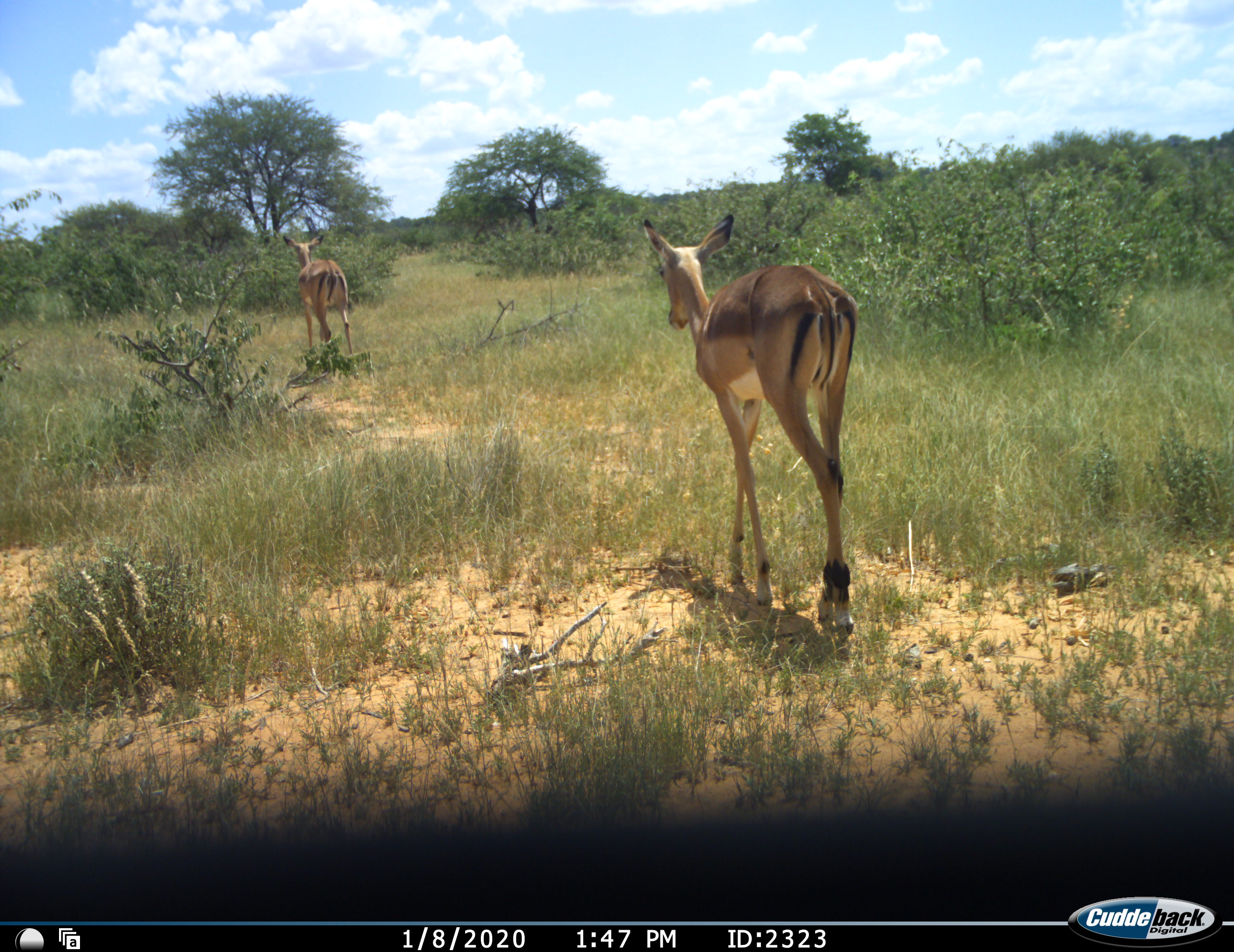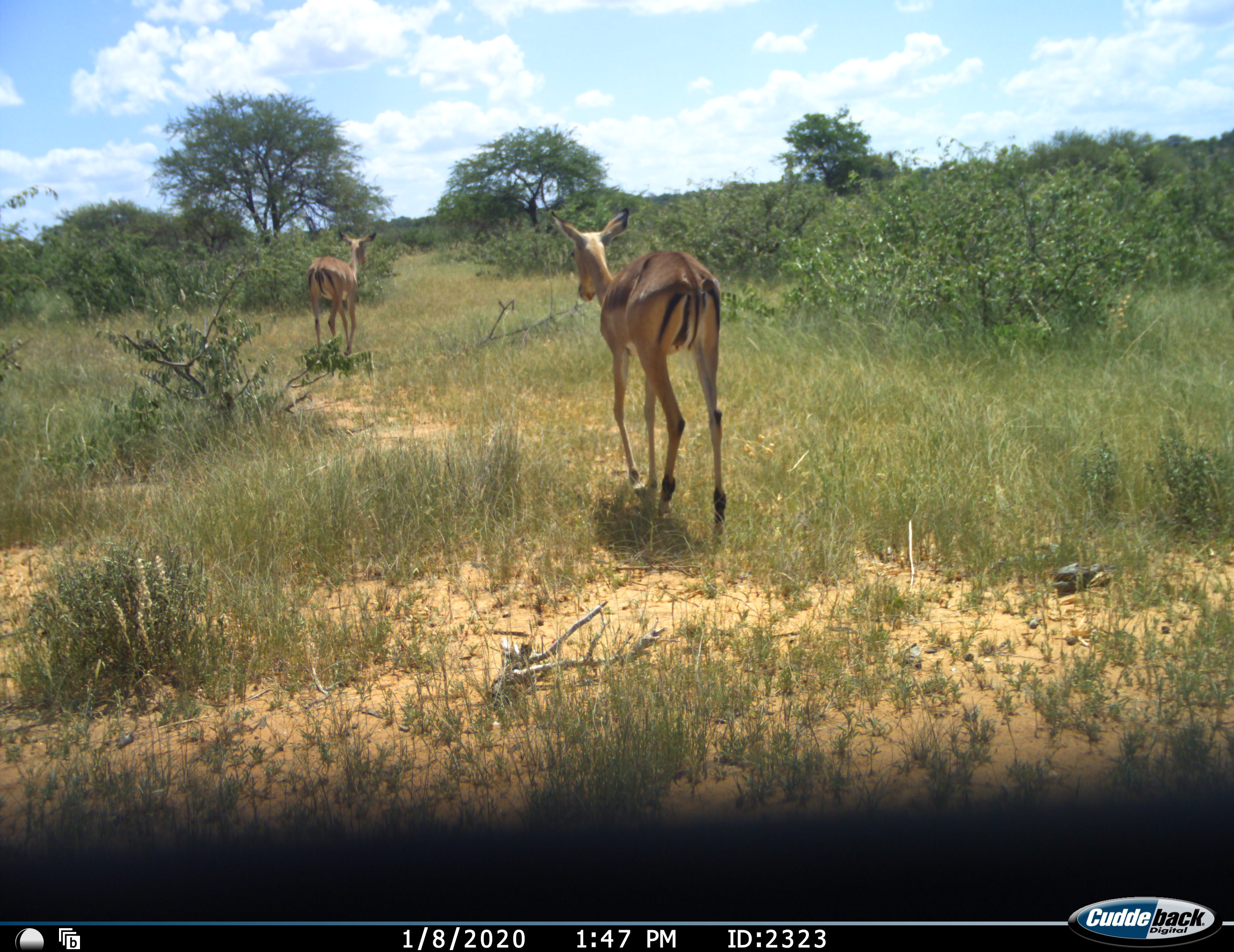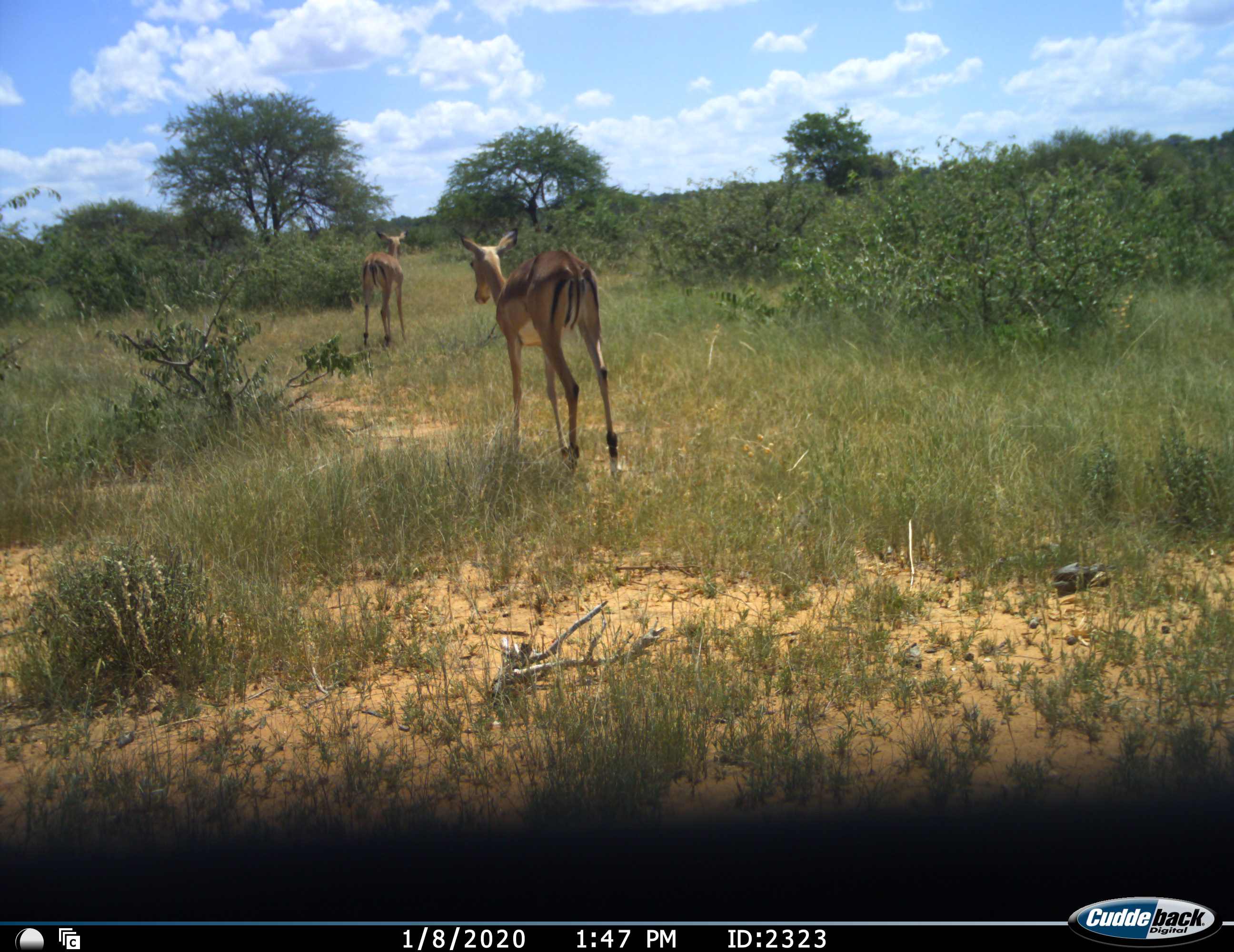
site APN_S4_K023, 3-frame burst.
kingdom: Animalia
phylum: Chordata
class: Mammalia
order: Artiodactyla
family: Bovidae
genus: Aepyceros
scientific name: Aepyceros melampus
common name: impala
Impala (Aepyceros melampus), count 2. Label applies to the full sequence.